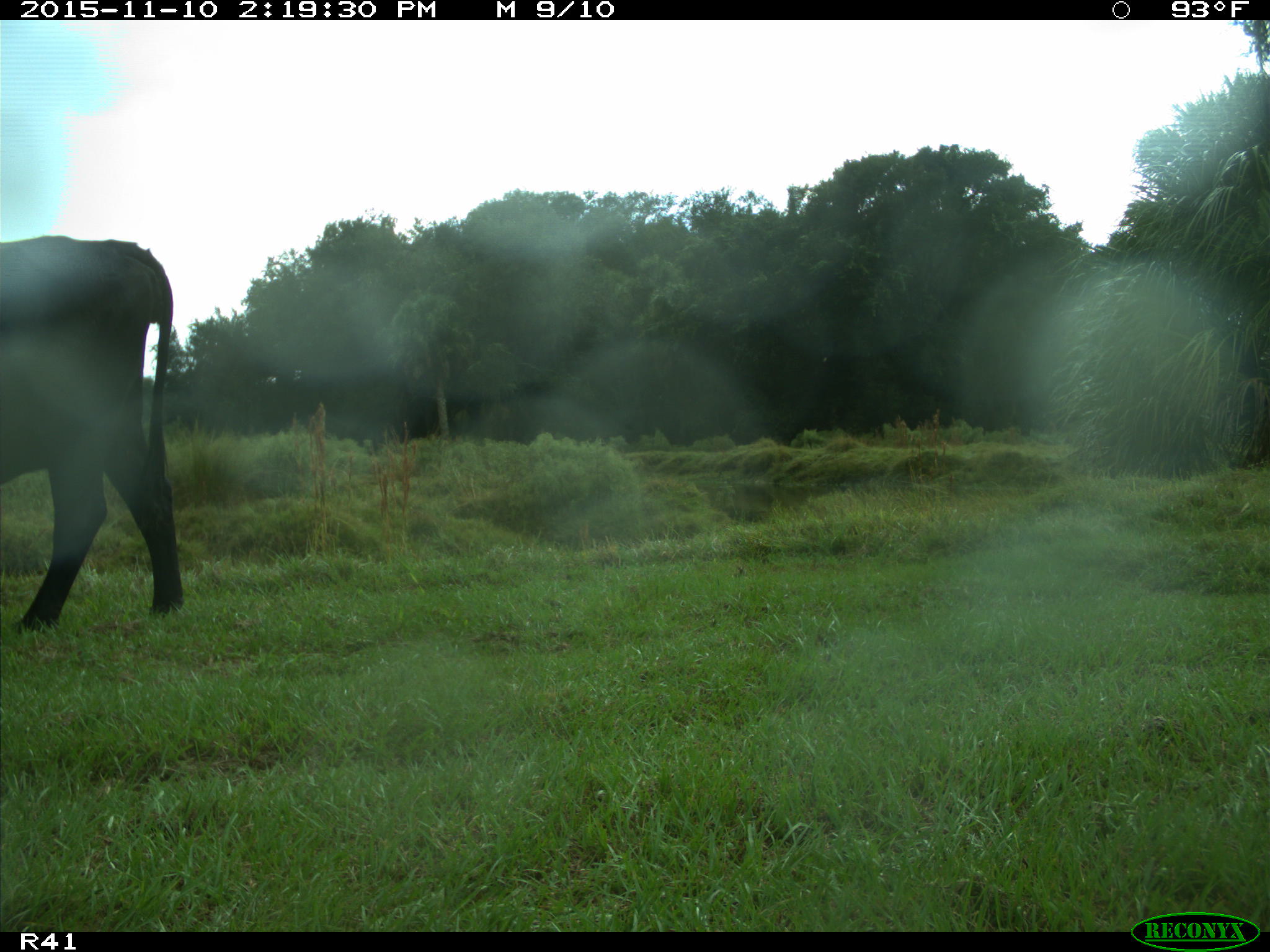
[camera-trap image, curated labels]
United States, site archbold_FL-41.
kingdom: Animalia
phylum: Chordata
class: Mammalia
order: Artiodactyla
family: Bovidae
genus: Bos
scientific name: Bos taurus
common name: domestic cow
Bos taurus (domestic cow).